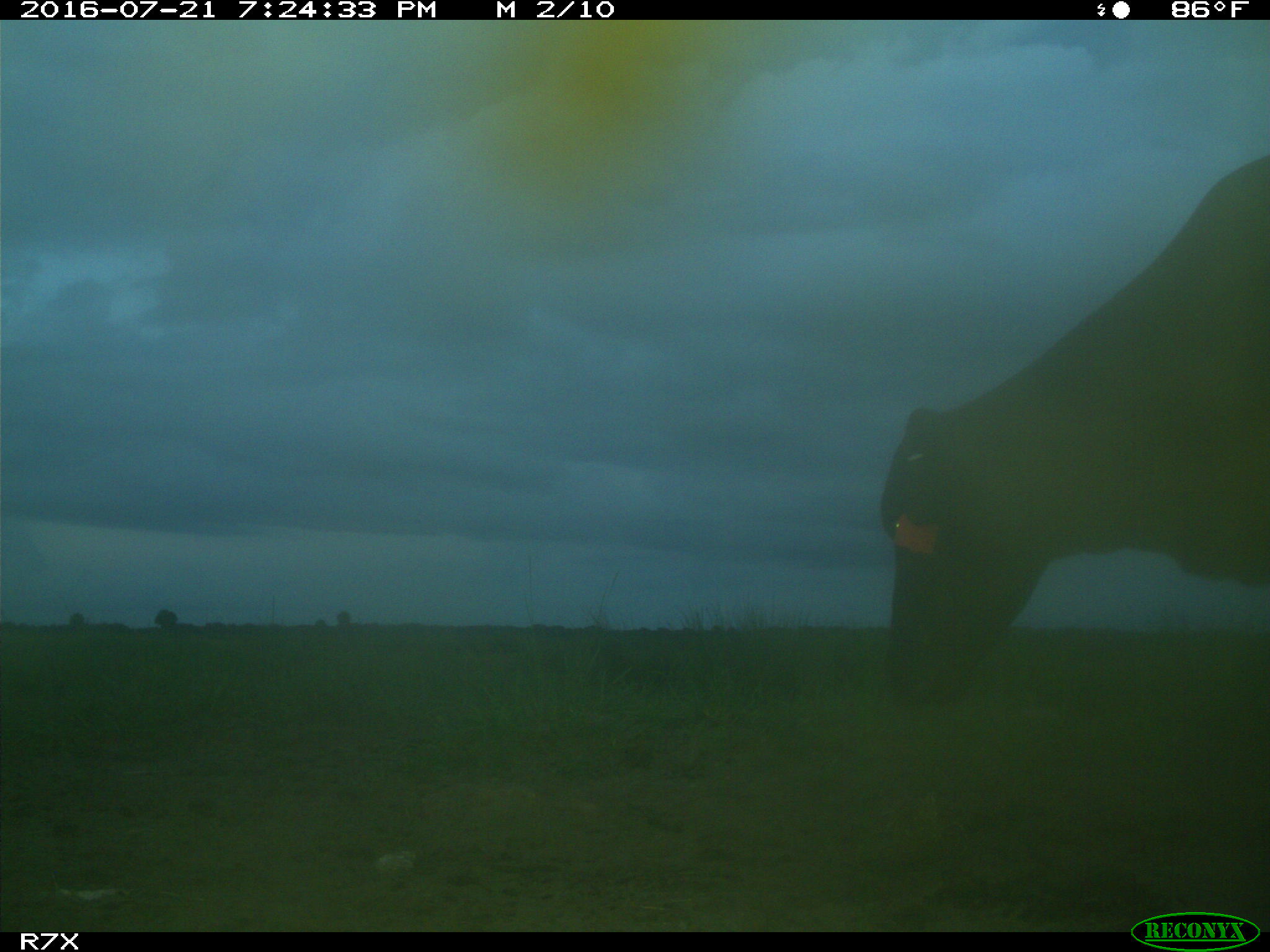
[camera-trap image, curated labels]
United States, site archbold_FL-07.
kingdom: Animalia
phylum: Chordata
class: Mammalia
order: Artiodactyla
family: Bovidae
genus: Bos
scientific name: Bos taurus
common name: domestic cow